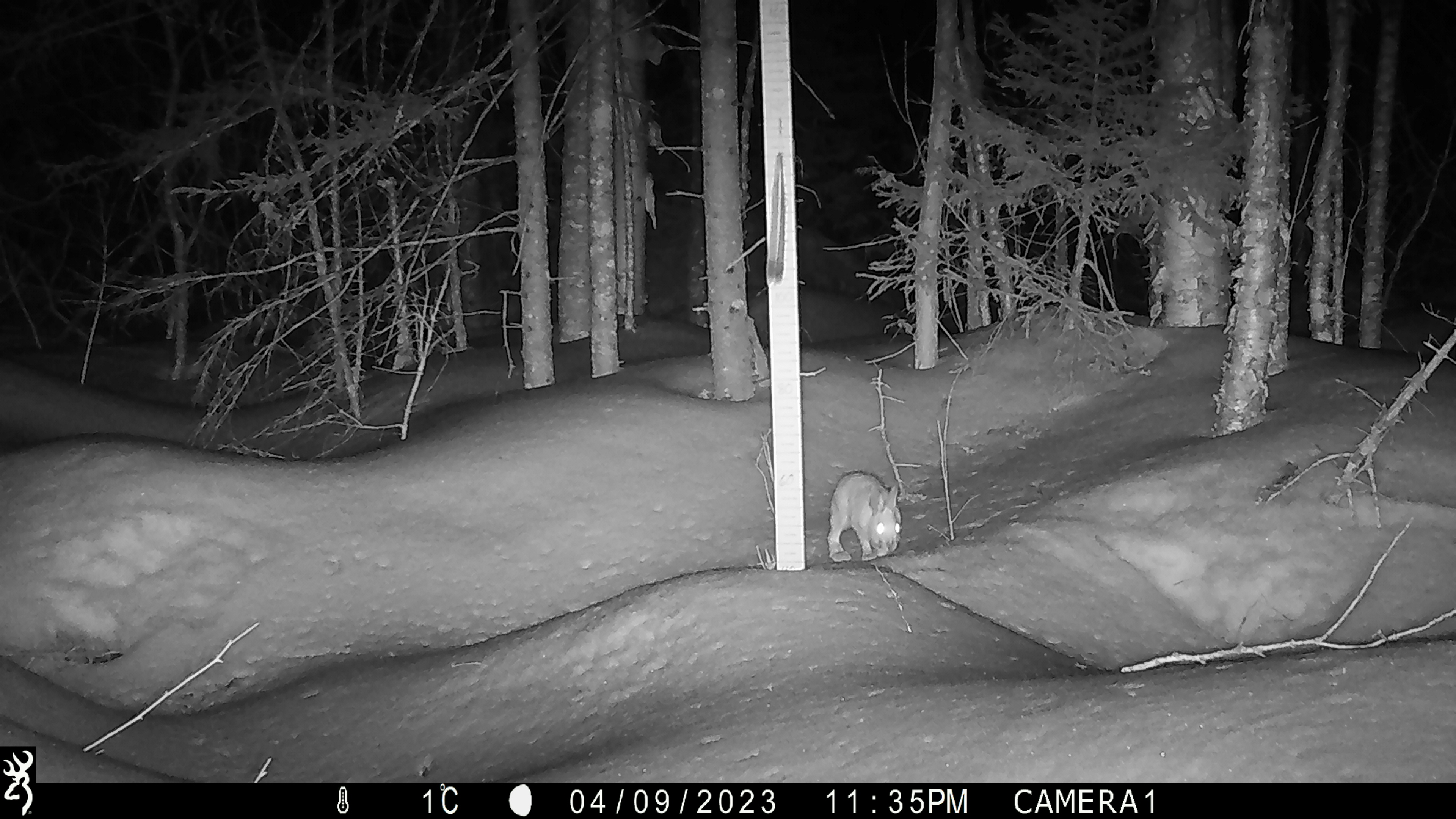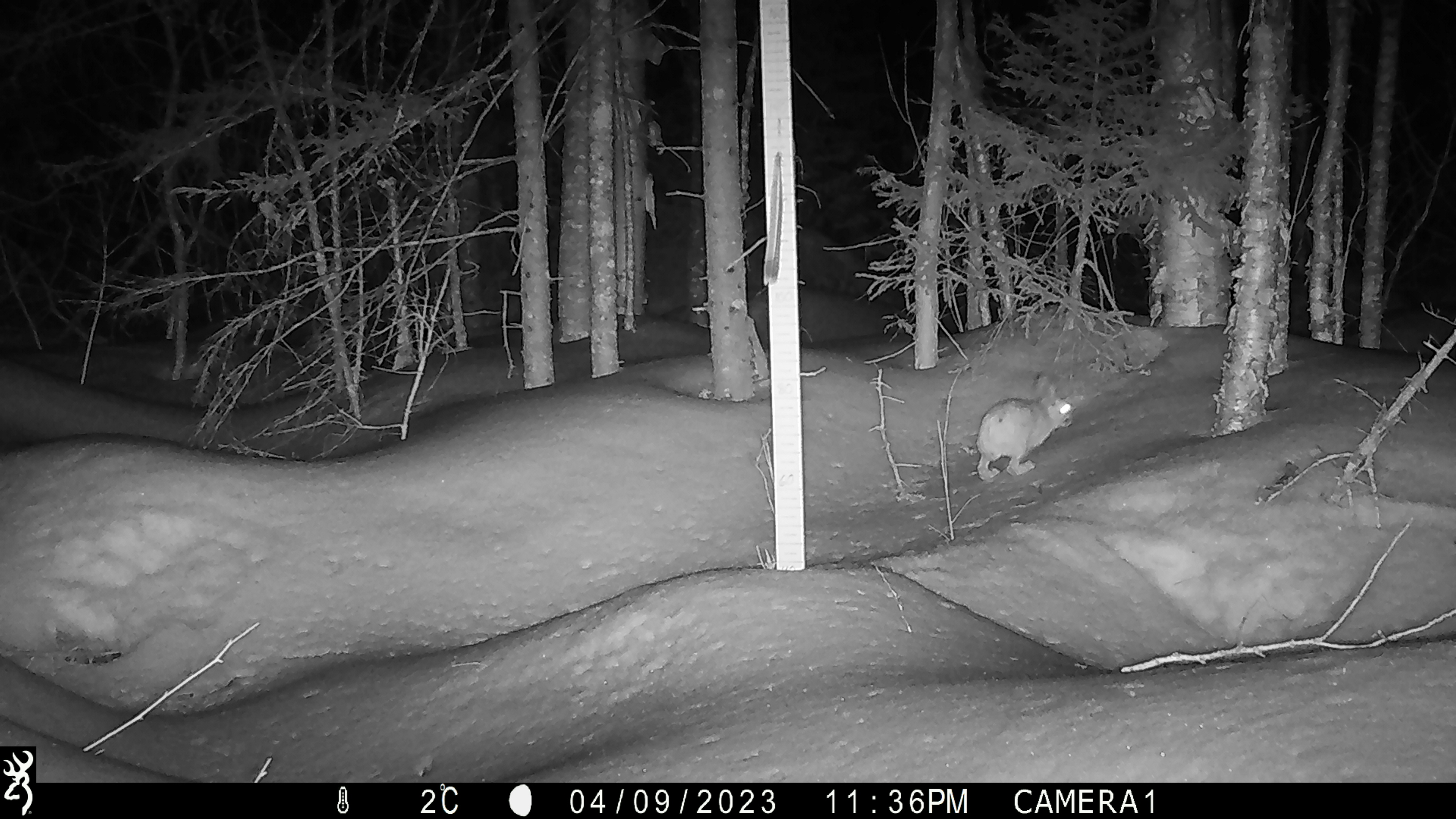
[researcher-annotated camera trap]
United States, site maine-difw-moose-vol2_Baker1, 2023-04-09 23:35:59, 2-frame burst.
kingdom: Animalia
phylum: Chordata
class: Mammalia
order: Lagomorpha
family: Leporidae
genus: Lepus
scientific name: Lepus americanus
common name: snowshoe hare